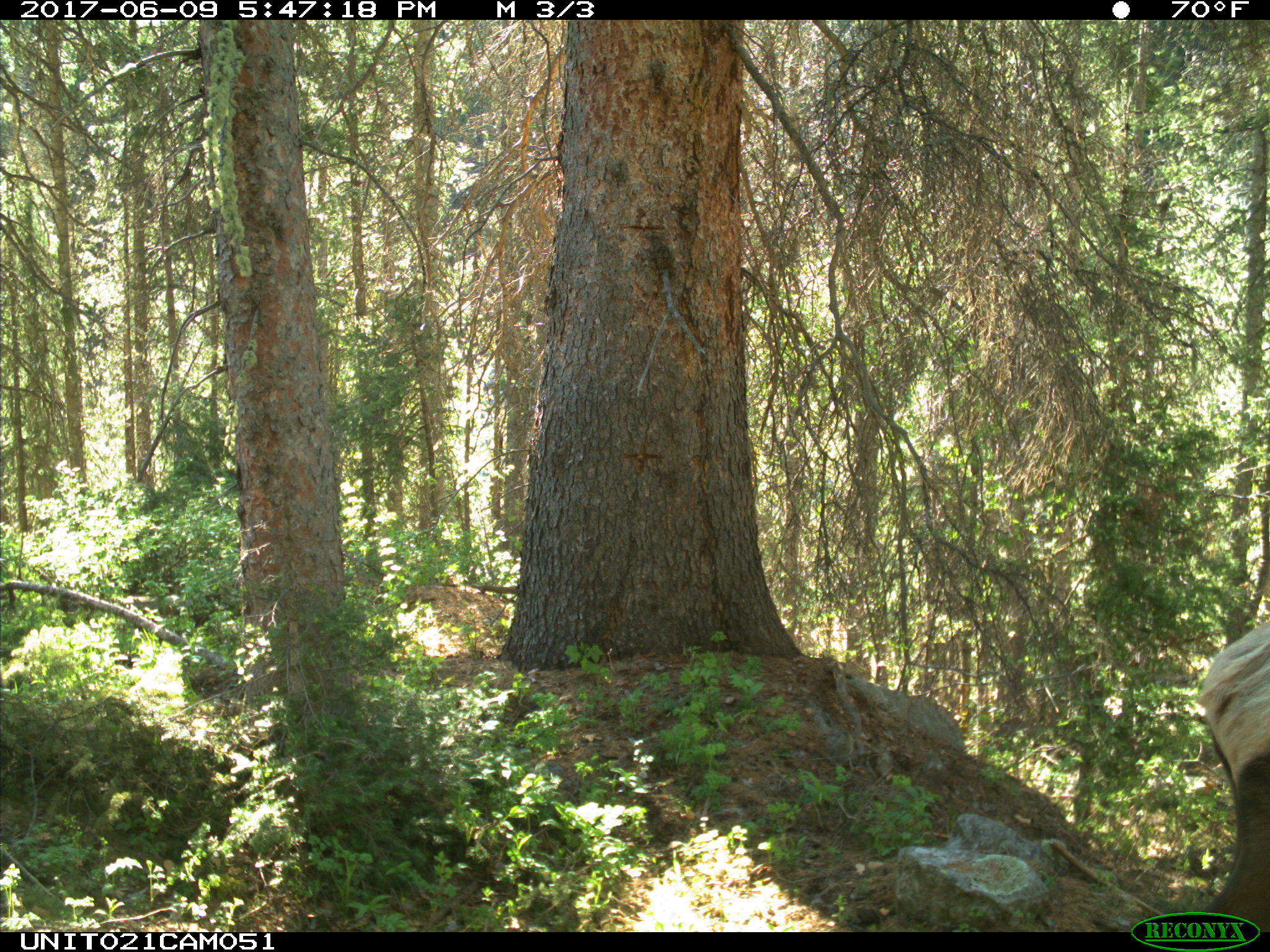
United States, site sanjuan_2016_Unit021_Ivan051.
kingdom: Animalia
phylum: Chordata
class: Mammalia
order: Artiodactyla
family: Cervidae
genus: Cervus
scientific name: Cervus elaphus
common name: red deer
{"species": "Cervus elaphus (red deer)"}